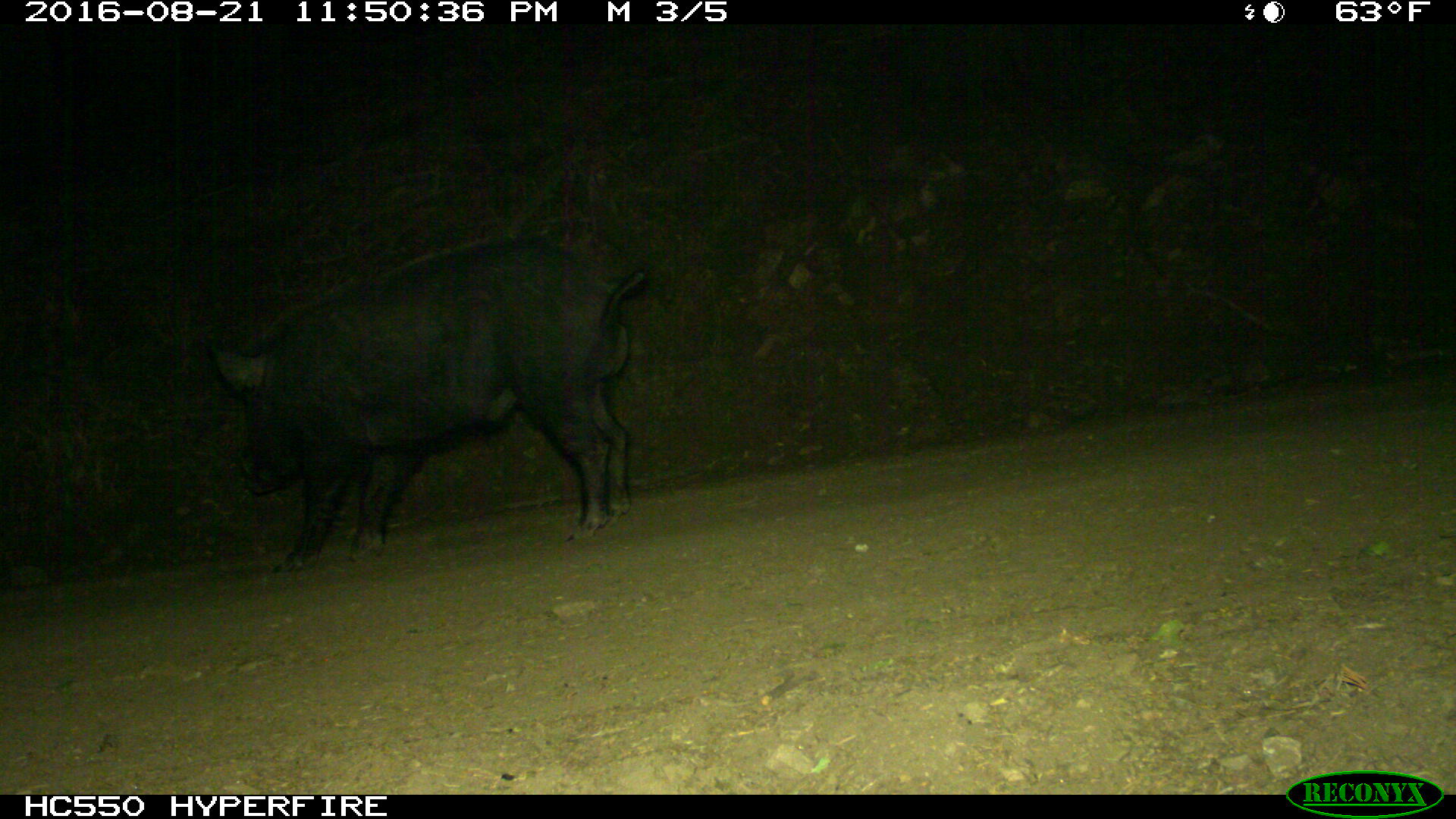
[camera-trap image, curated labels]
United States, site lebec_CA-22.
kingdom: Animalia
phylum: Chordata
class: Mammalia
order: Artiodactyla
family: Suidae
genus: Sus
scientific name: Sus scrofa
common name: wild boar